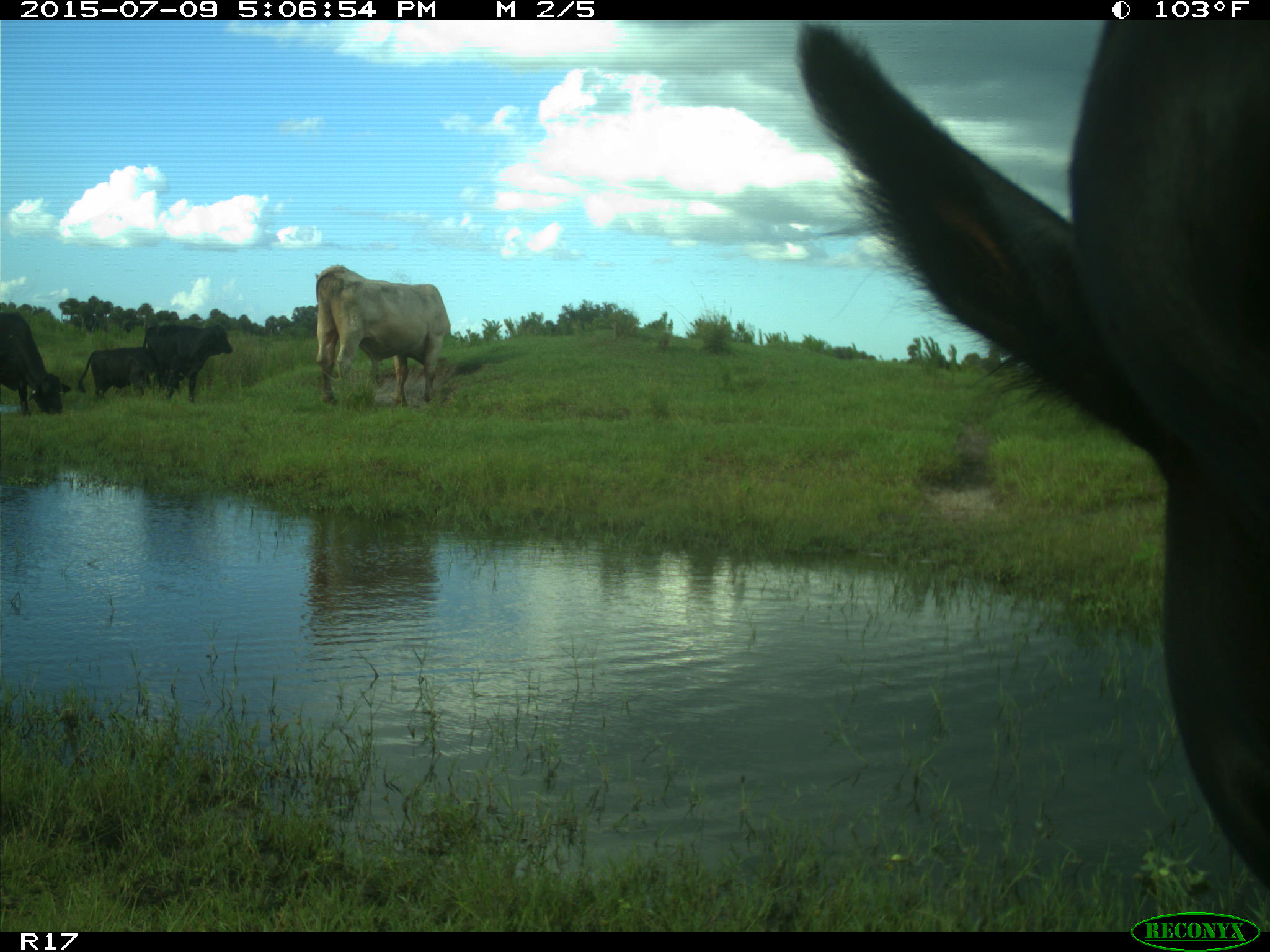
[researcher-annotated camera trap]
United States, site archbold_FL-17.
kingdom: Animalia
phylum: Chordata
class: Mammalia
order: Artiodactyla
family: Bovidae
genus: Bos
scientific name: Bos taurus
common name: domestic cow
Bos taurus (domestic cow).